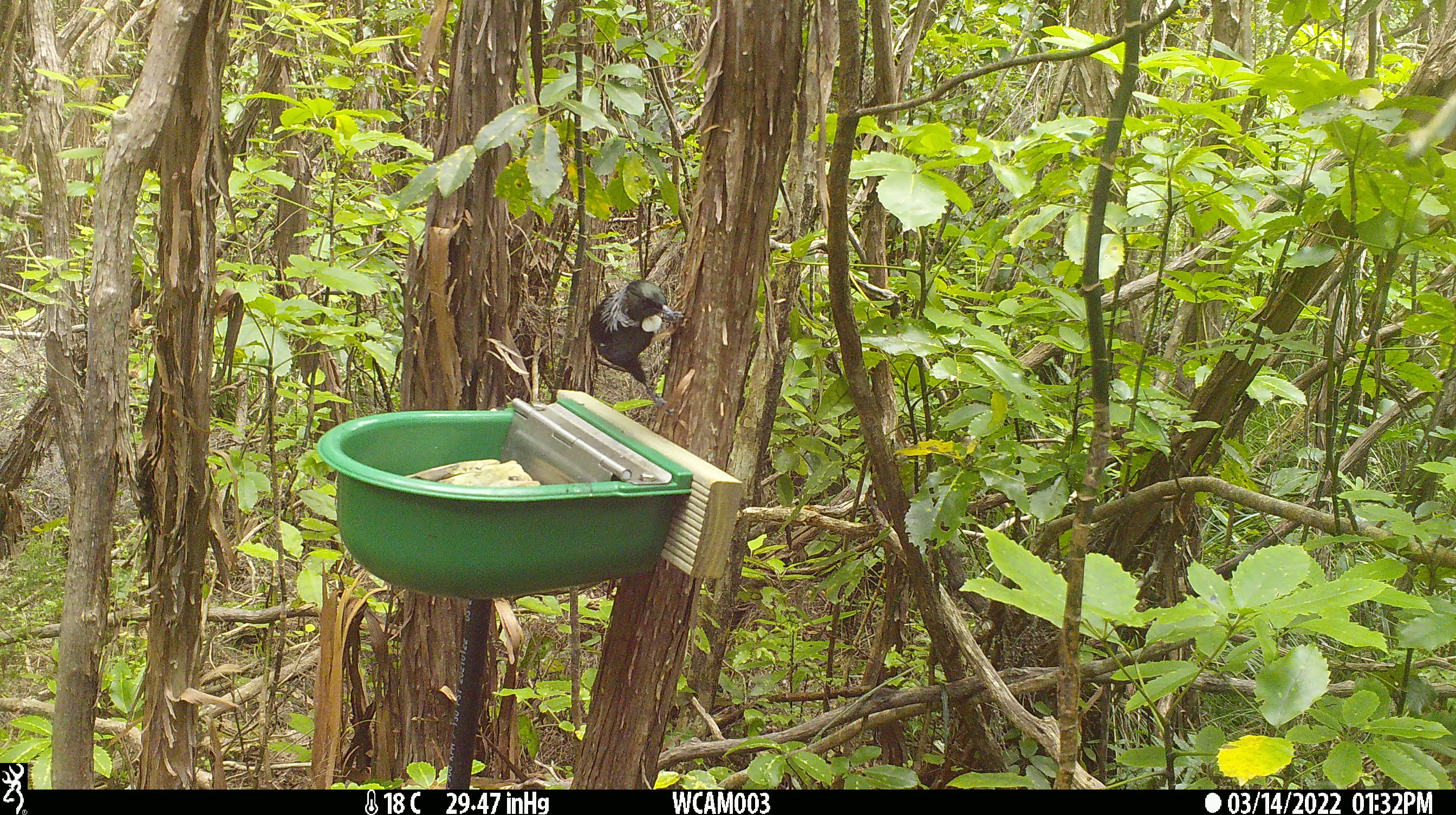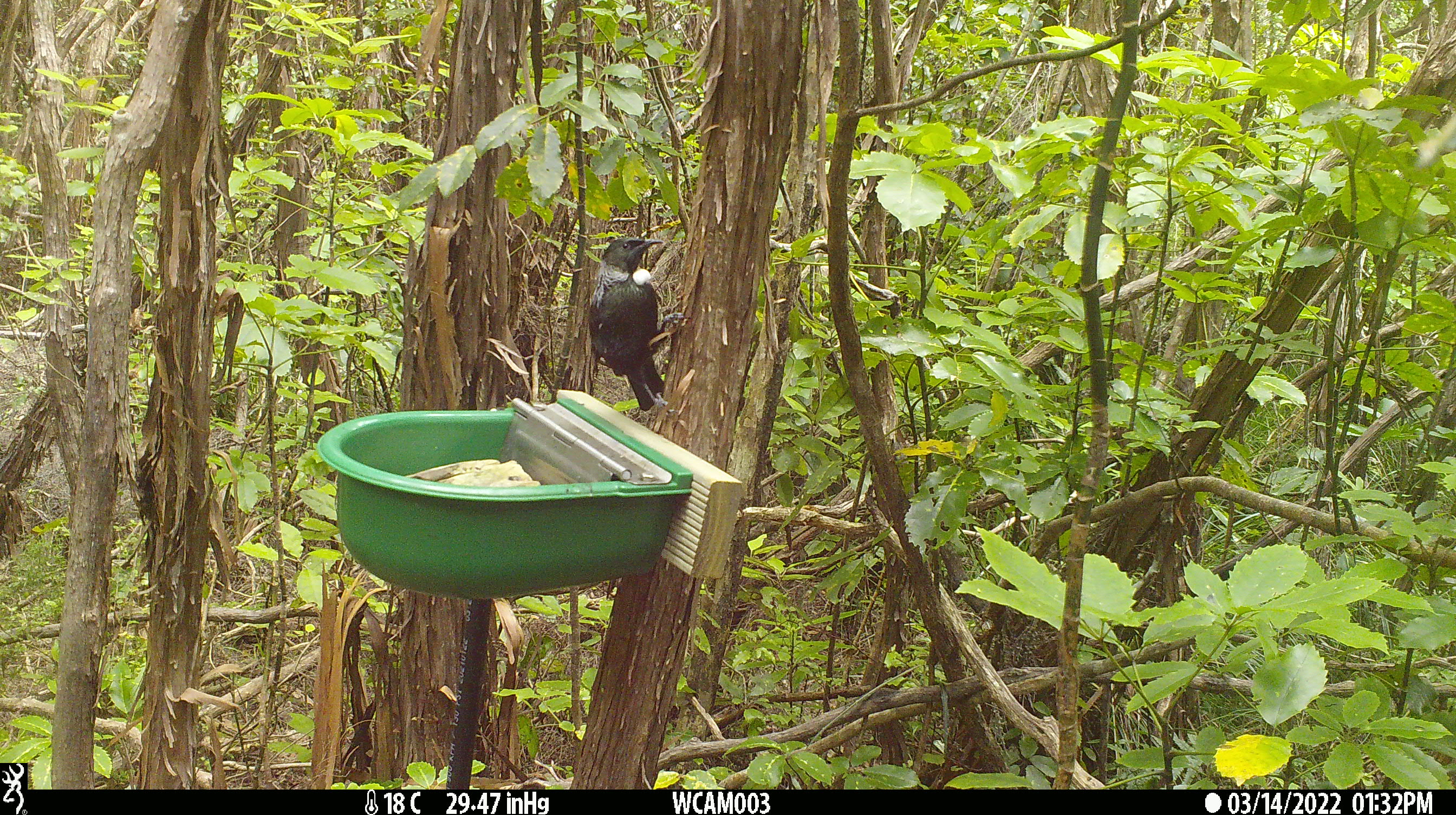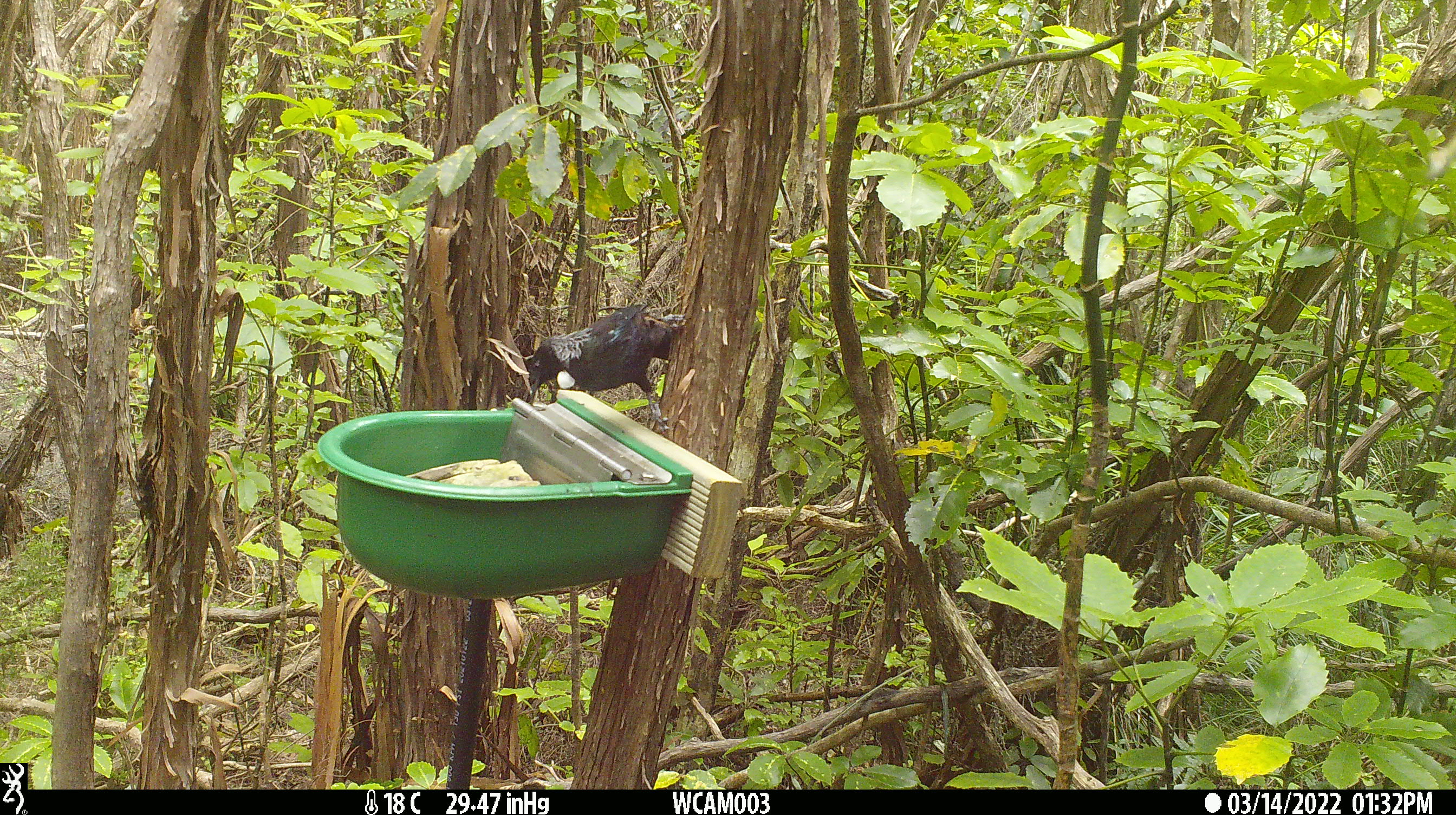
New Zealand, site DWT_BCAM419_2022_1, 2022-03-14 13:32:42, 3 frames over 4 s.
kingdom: Animalia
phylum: Chordata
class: Aves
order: Passeriformes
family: Meliphagidae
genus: Prosthemadera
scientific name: Prosthemadera novaeseelandiae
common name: tui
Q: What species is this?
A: Tui (Prosthemadera novaeseelandiae).